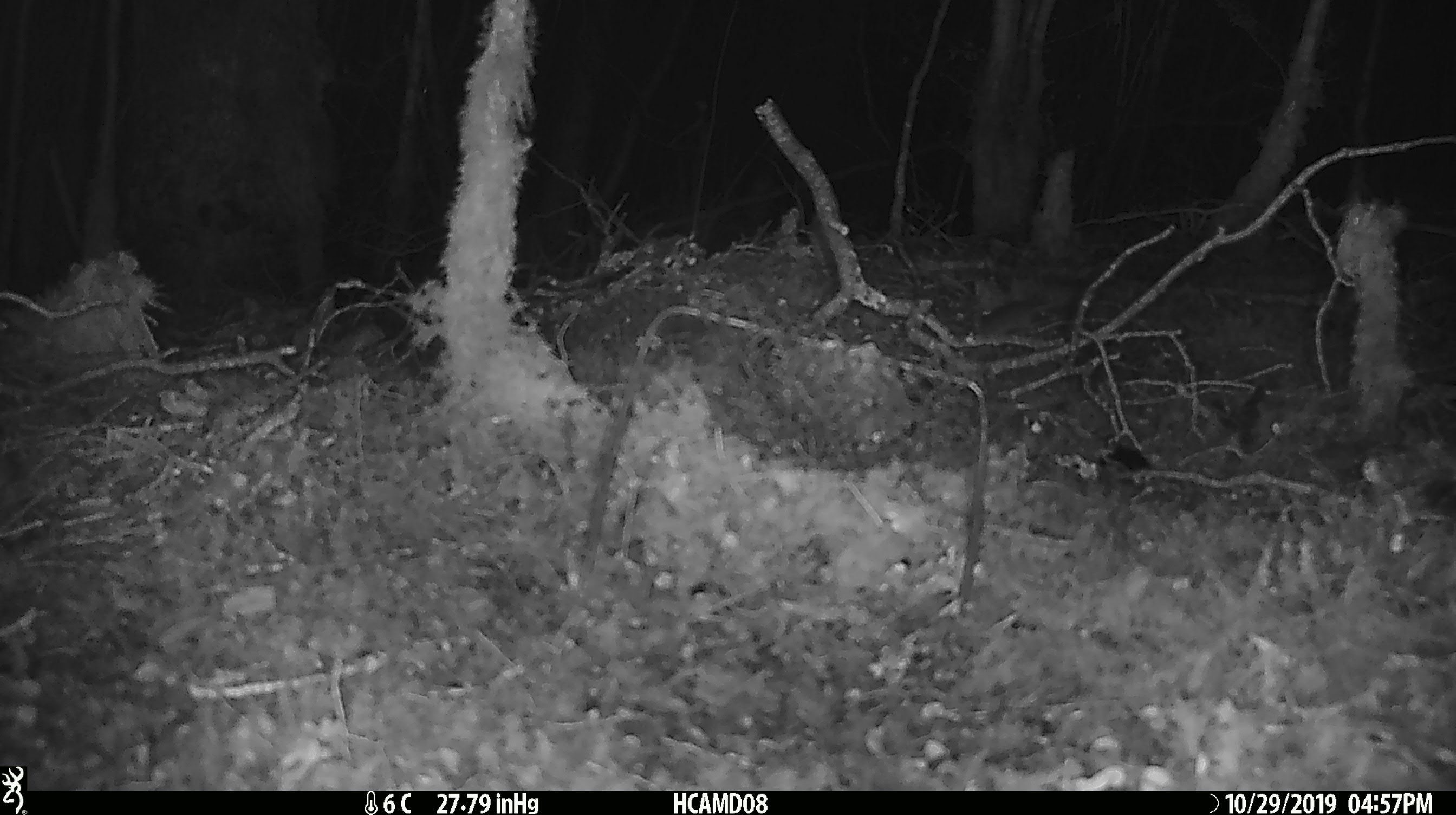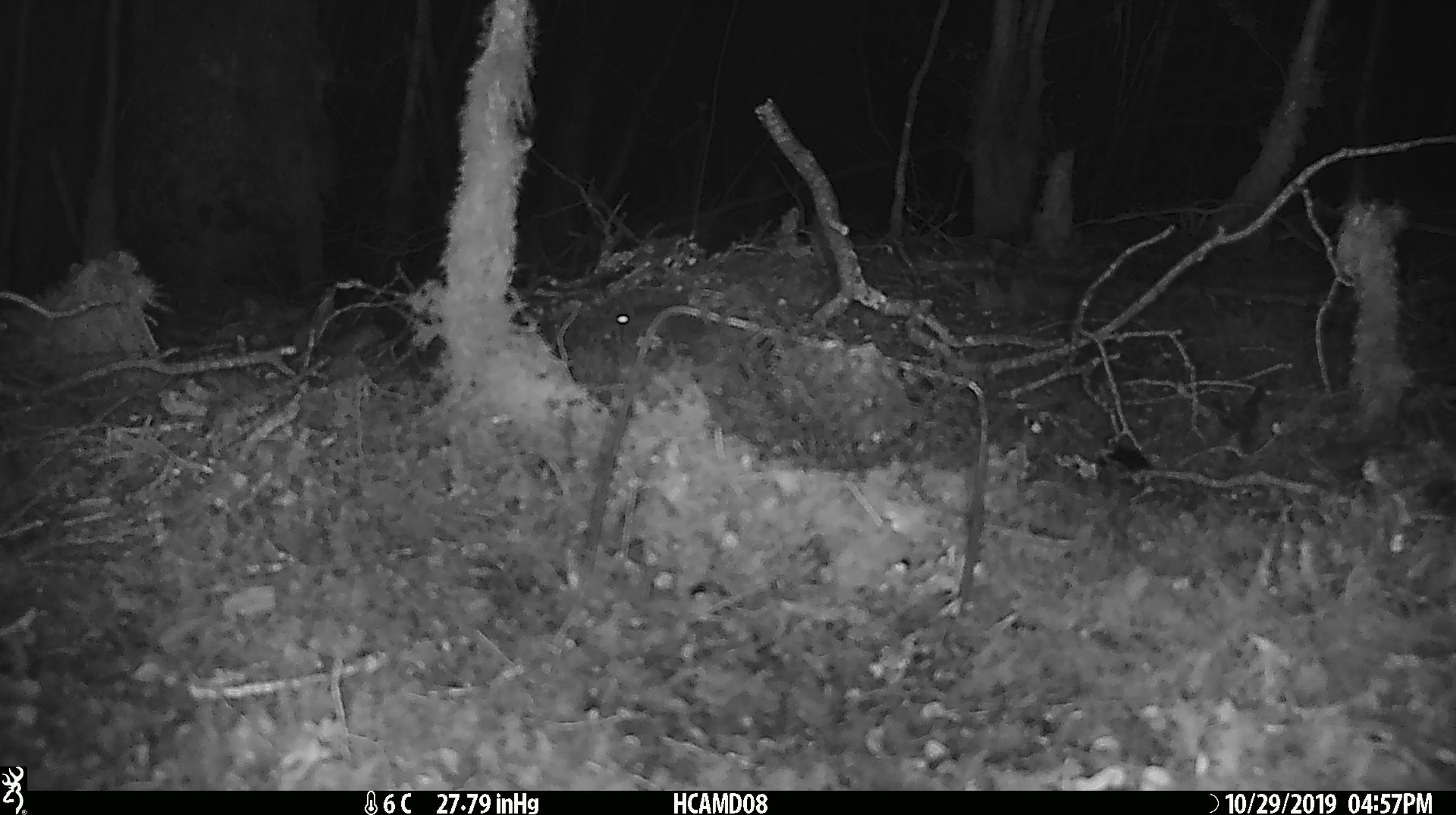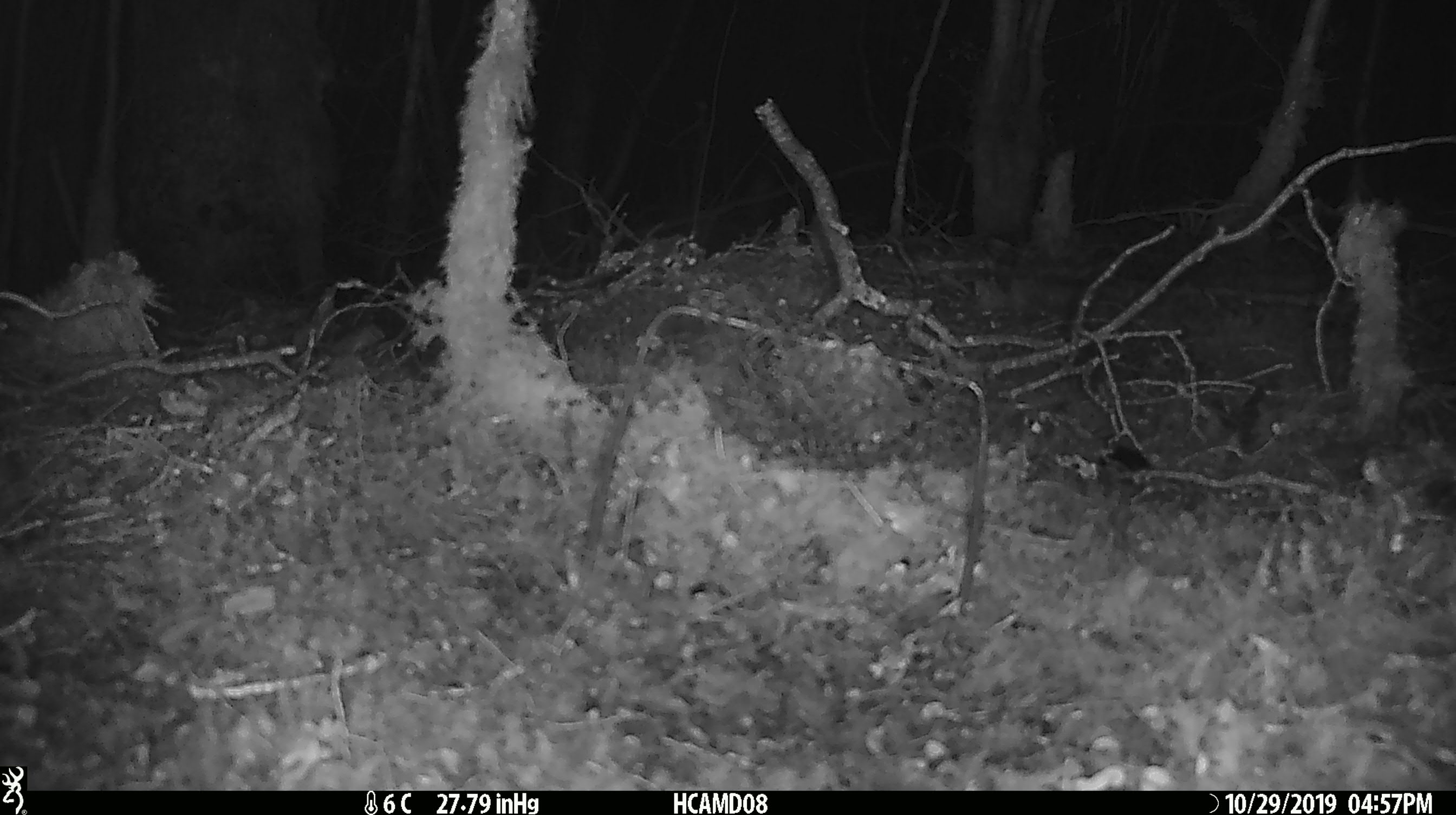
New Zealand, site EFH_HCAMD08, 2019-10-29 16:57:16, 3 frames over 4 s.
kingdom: Animalia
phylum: Chordata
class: Mammalia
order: Rodentia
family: Muridae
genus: Mus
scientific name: Mus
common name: mouse